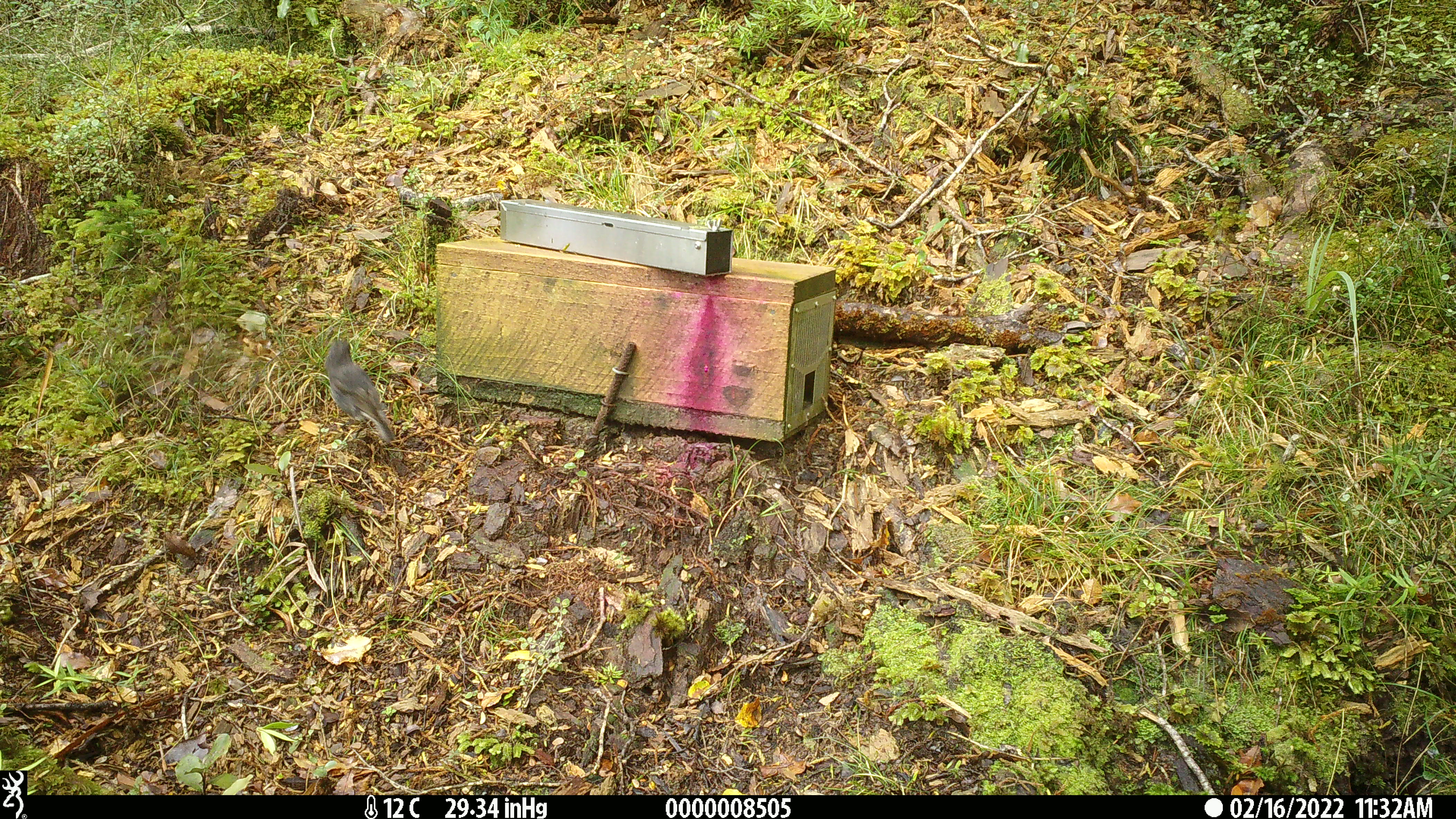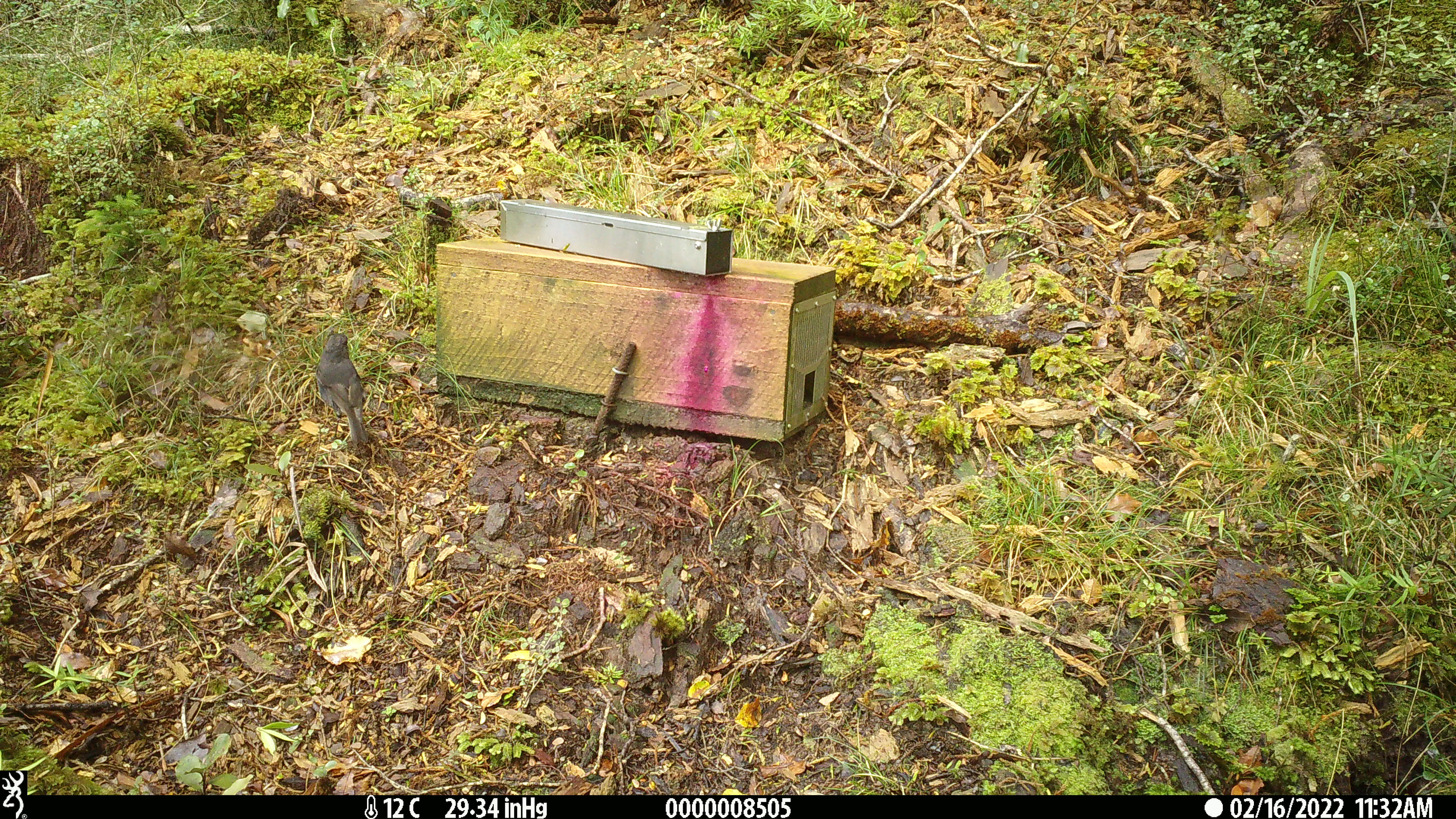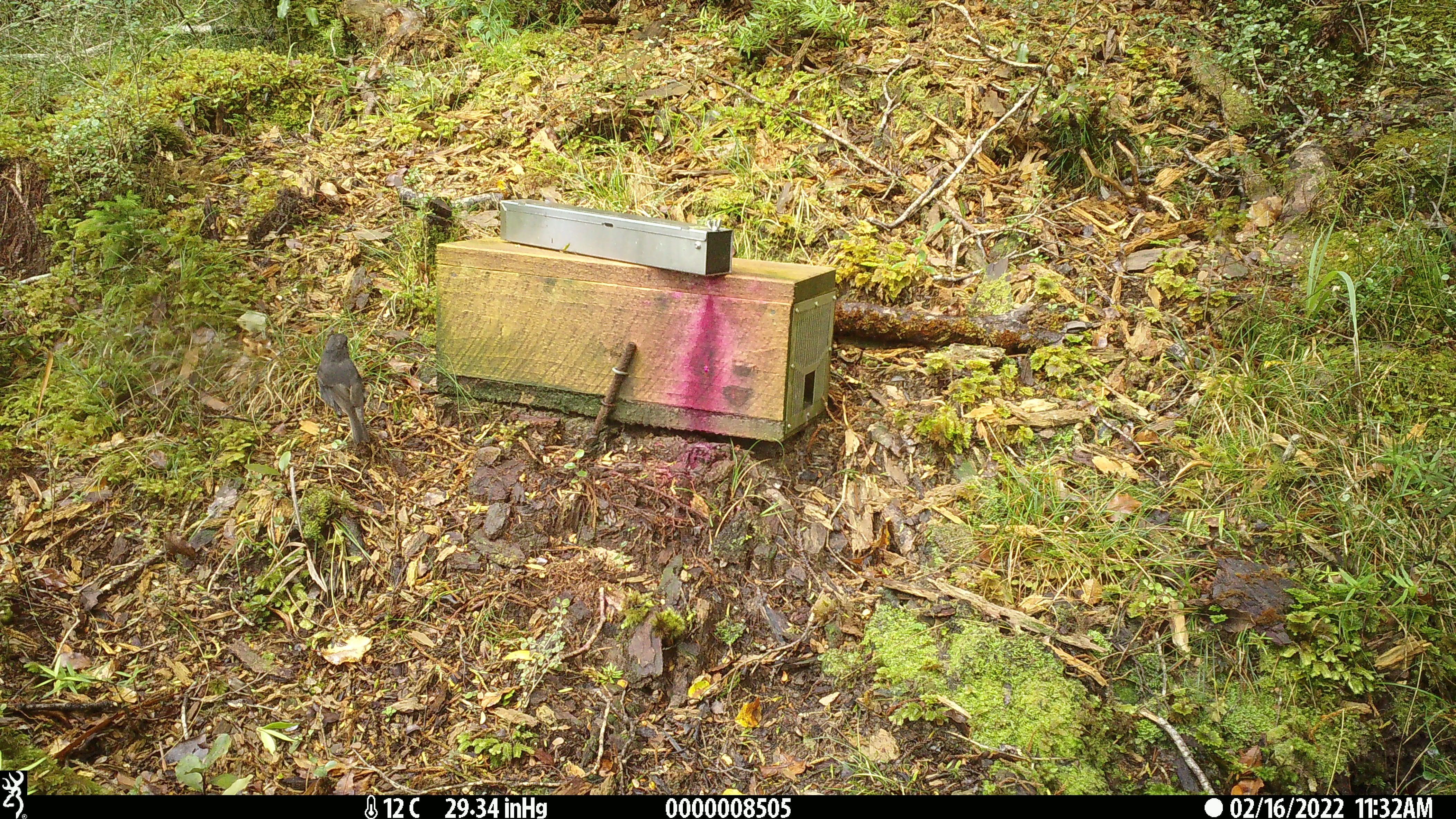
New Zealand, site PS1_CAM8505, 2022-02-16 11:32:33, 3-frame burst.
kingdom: Animalia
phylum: Chordata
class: Aves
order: Passeriformes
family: Petroicidae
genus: Petroica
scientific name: Petroica australis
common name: new zealand robin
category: robin